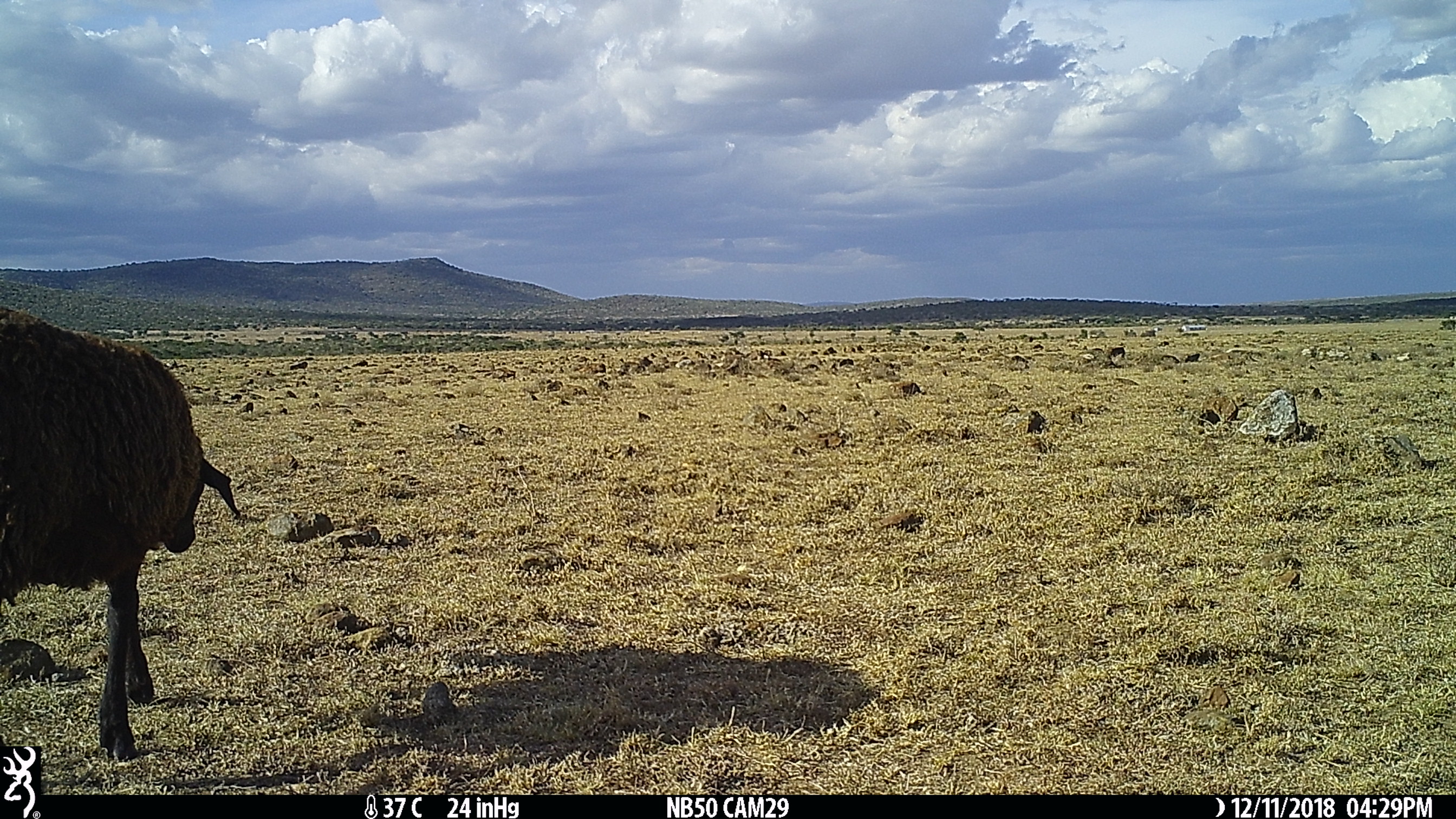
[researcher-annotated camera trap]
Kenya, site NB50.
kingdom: Animalia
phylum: Chordata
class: Mammalia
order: Artiodactyla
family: Bovidae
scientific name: Bovidae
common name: sheep or goat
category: shoat